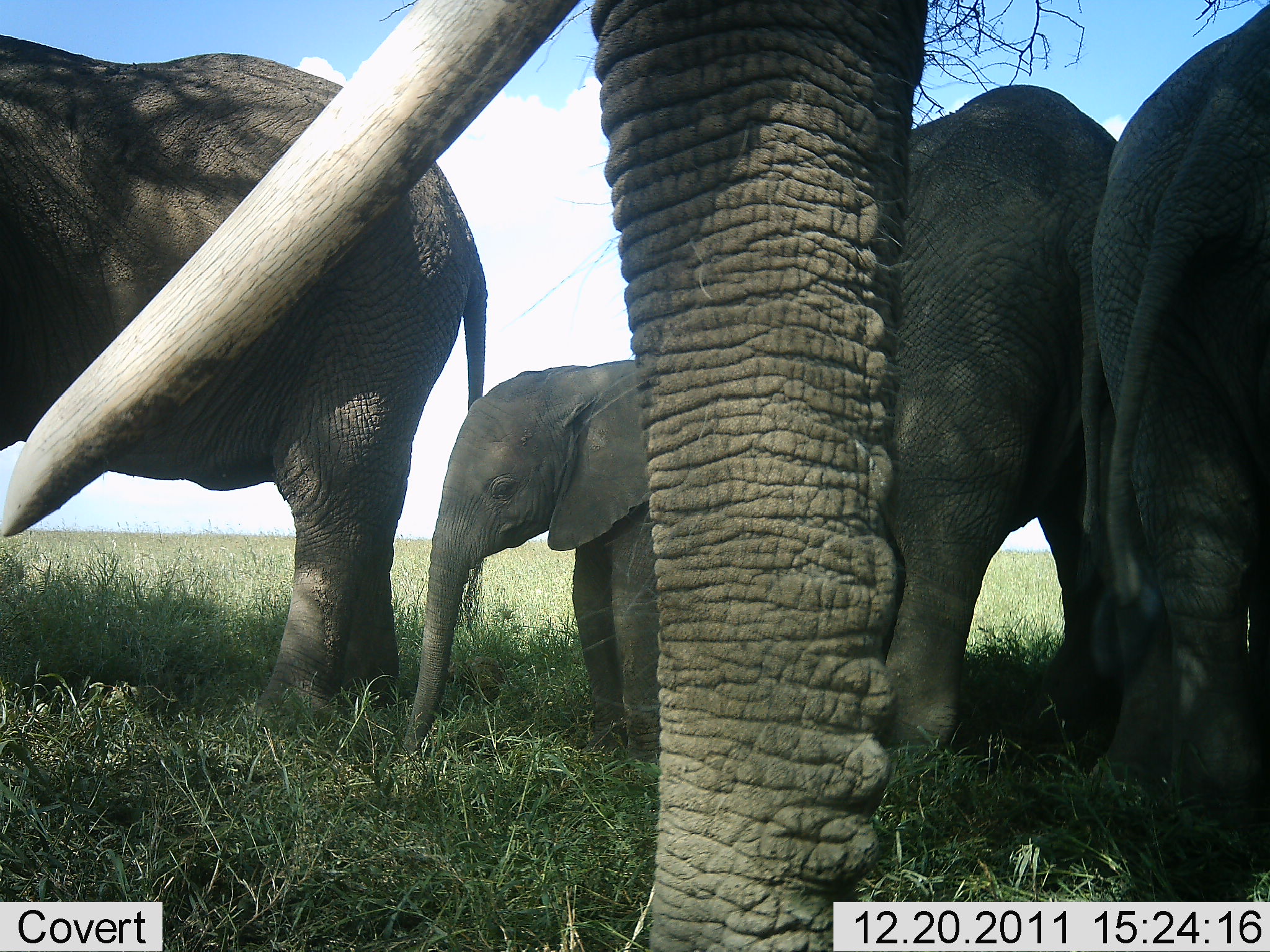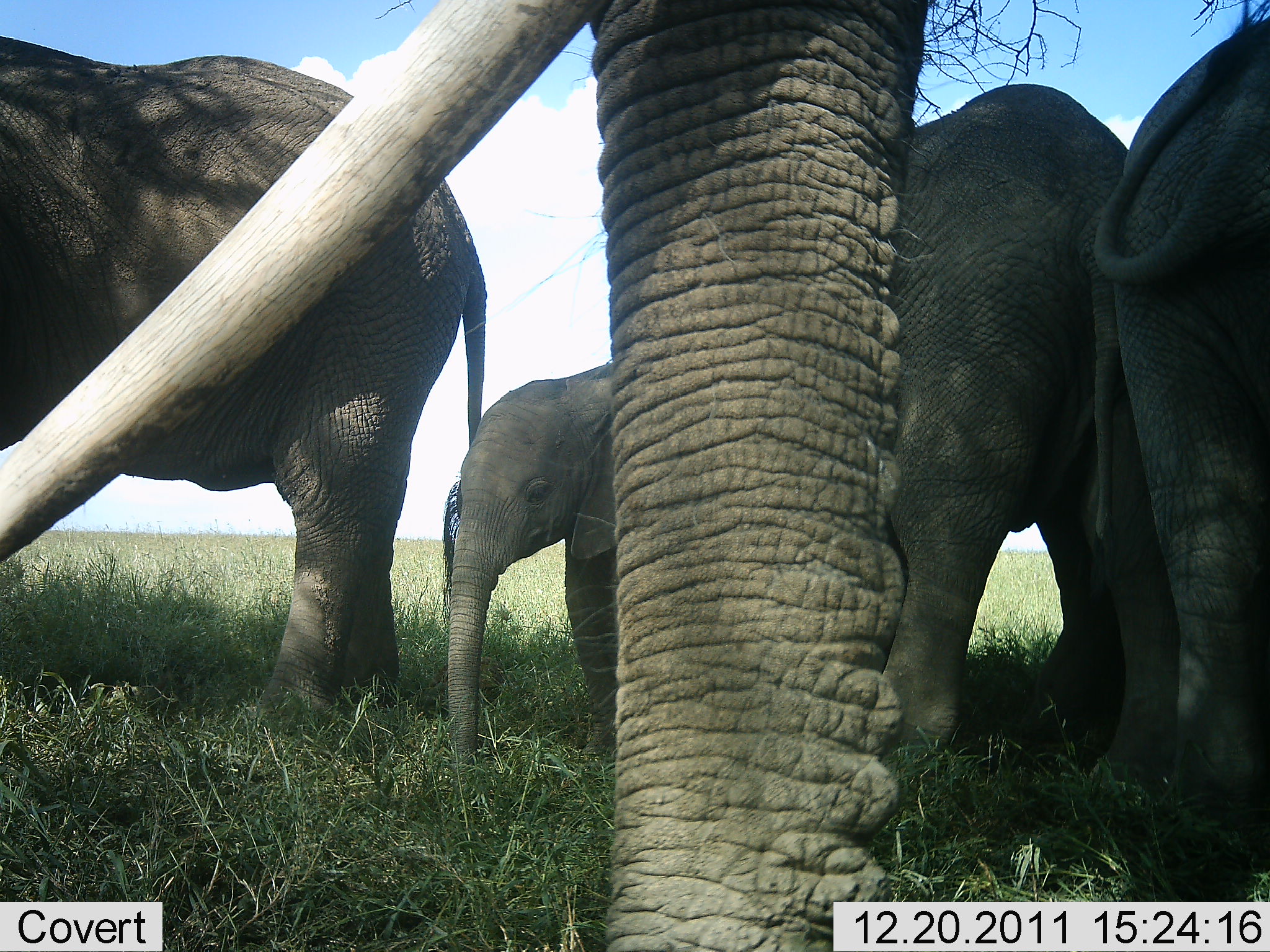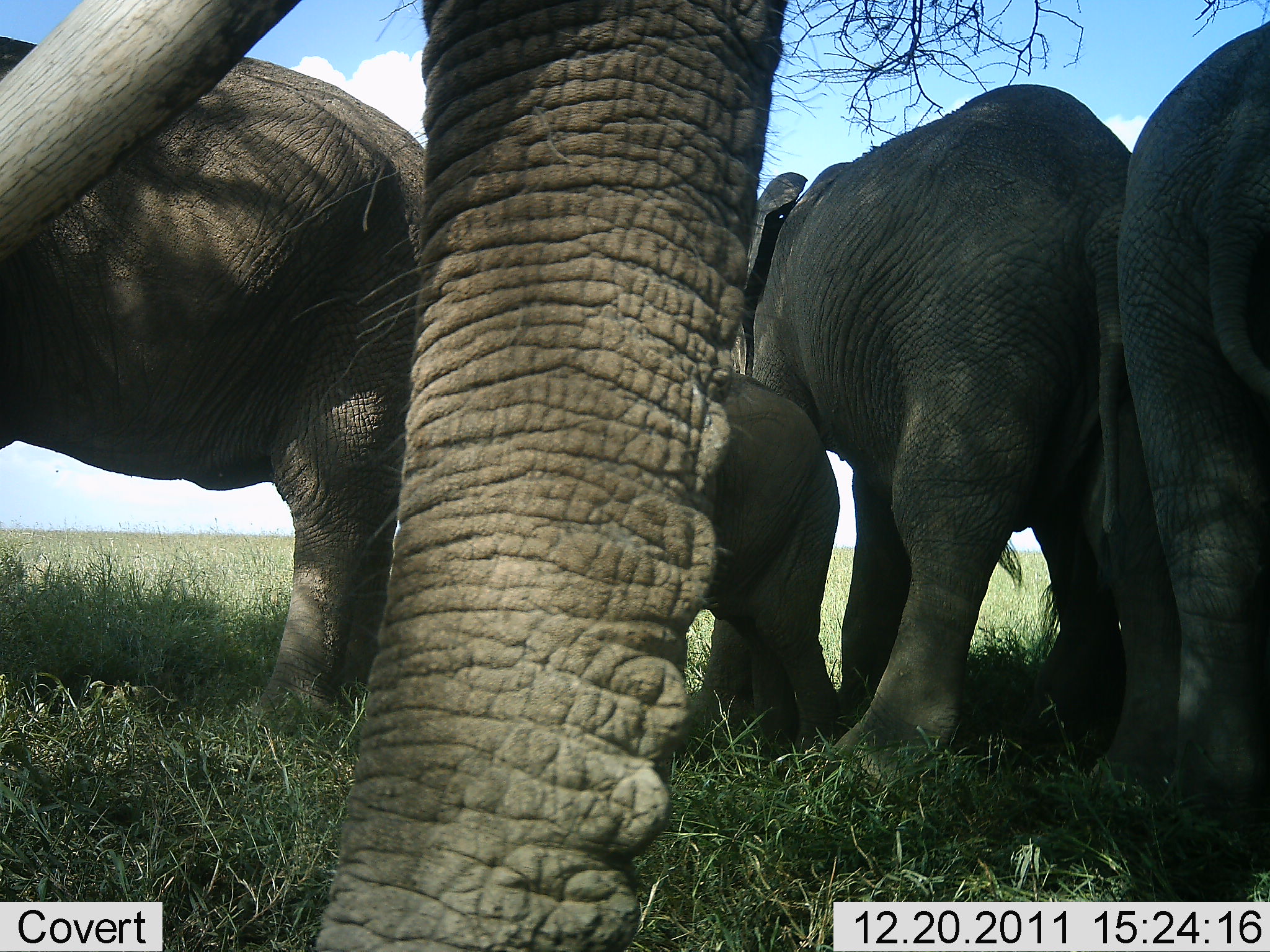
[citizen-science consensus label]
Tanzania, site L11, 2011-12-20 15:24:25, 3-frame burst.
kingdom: Animalia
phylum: Chordata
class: Mammalia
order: Proboscidea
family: Elephantidae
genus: Loxodonta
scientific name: Loxodonta africana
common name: african bush elephant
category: elephant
Elephant (african bush elephant) (Loxodonta africana), count 5. Behavior (volunteer vote fractions): standing 93%, resting 14%, moving 0%, interacting 7%. Young present (vote fraction): 100%. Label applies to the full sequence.